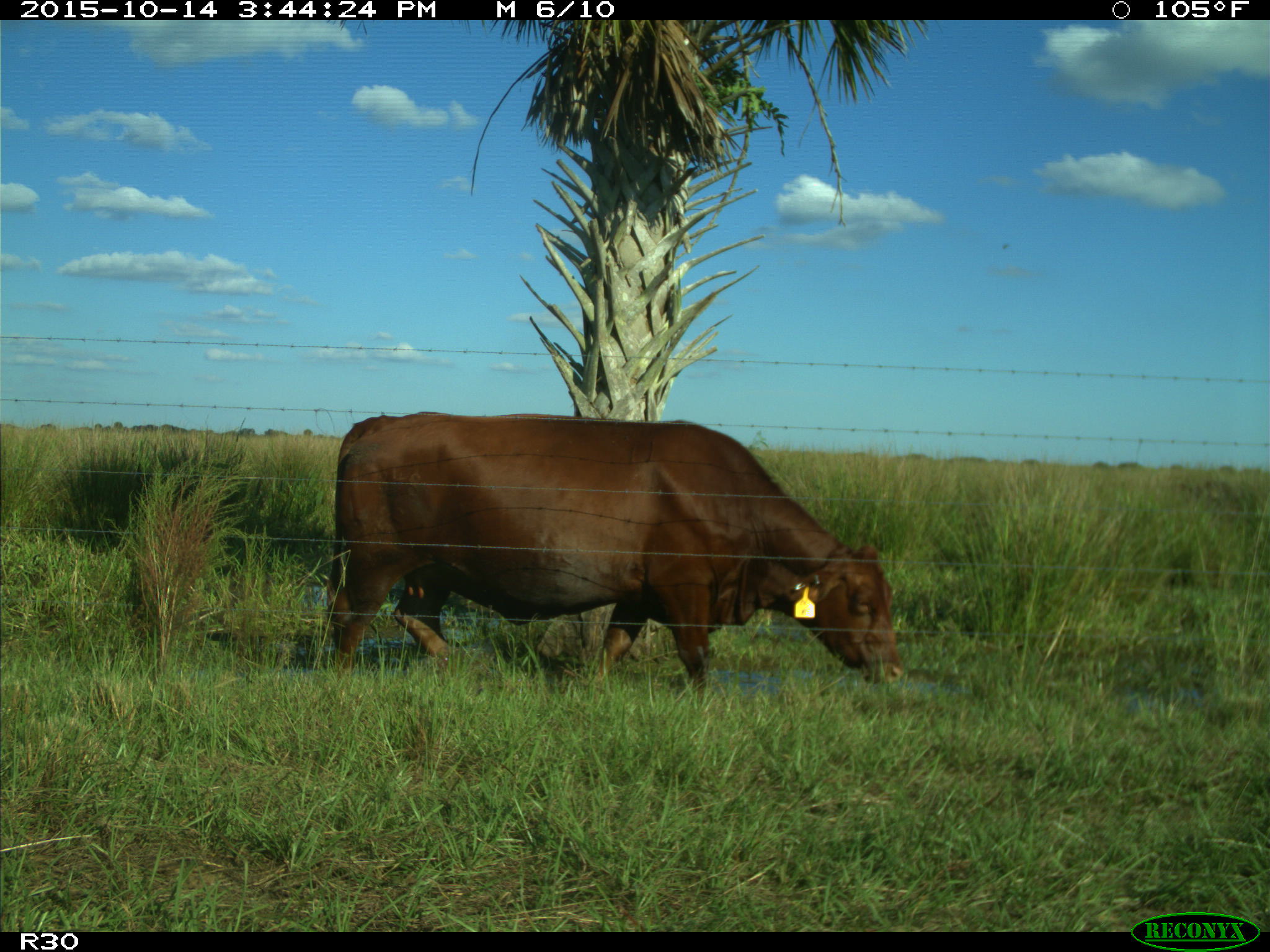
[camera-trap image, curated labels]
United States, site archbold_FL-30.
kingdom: Animalia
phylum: Chordata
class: Mammalia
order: Artiodactyla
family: Bovidae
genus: Bos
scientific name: Bos taurus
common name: domestic cow